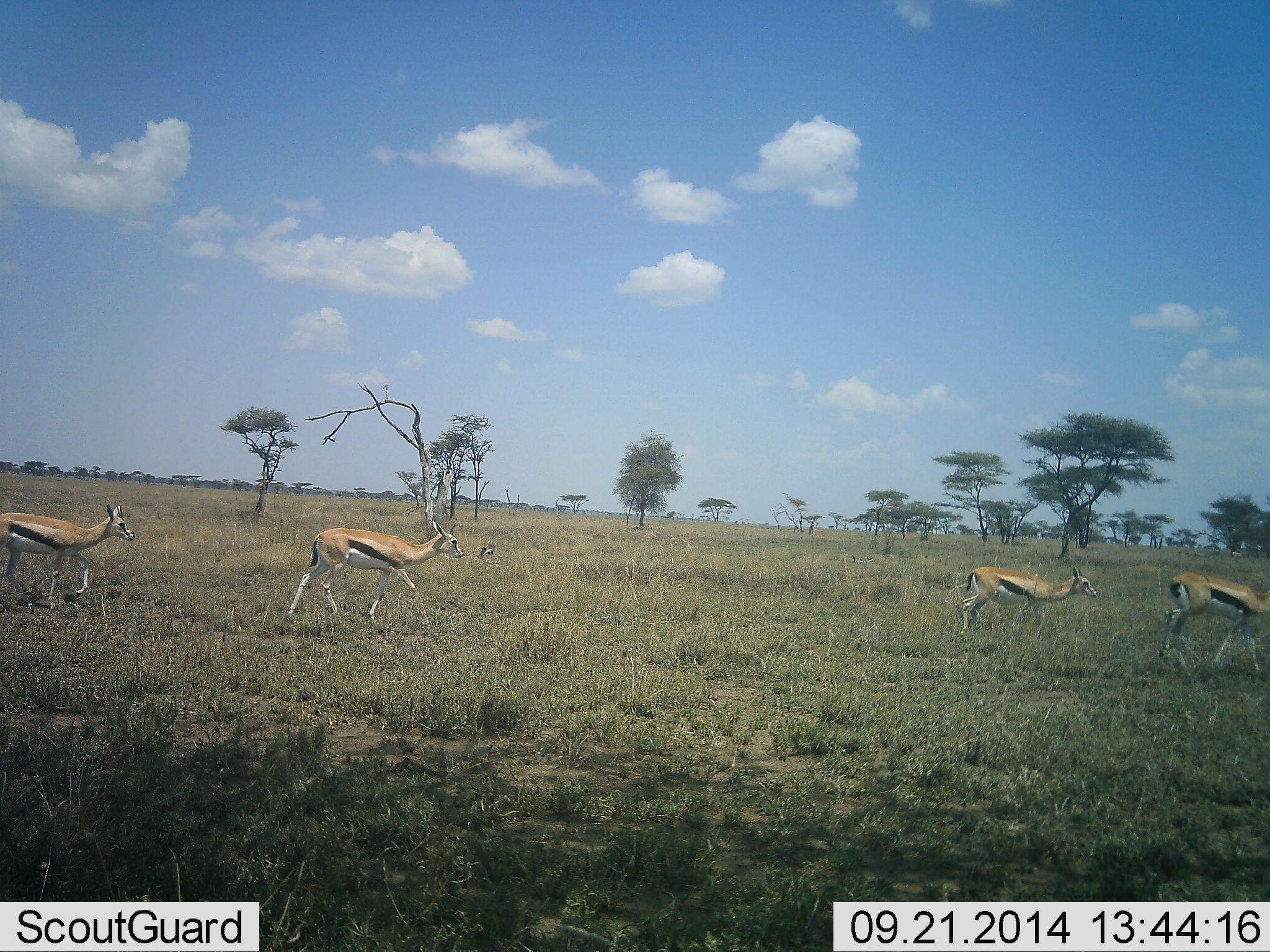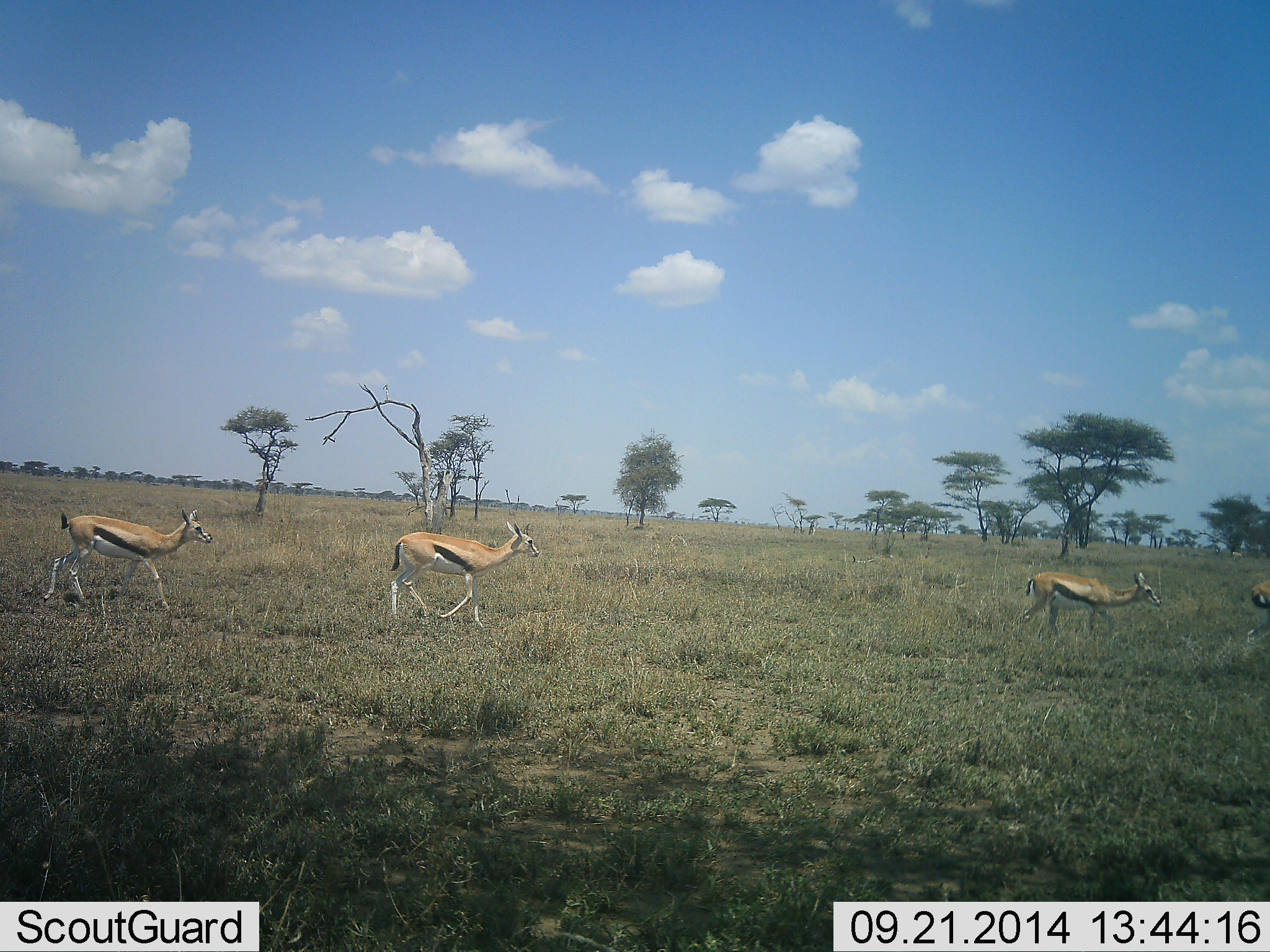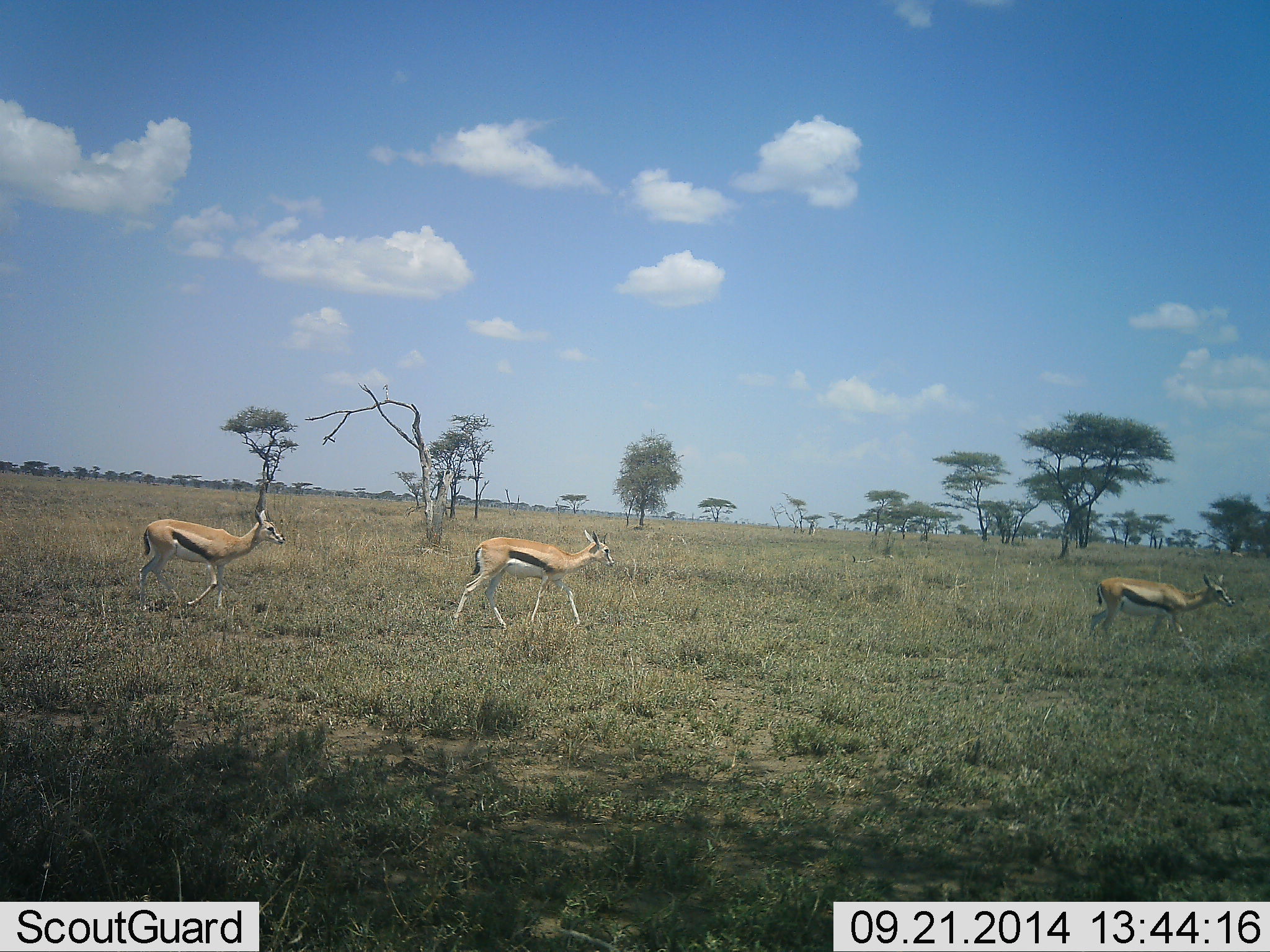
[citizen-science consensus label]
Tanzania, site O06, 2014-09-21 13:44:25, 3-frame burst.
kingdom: Animalia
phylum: Chordata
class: Mammalia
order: Artiodactyla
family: Bovidae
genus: Eudorcas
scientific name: Eudorcas thomsonii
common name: thomson's gazelle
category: gazellethomsons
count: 4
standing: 0%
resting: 0%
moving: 100%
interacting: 0%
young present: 10%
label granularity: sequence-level